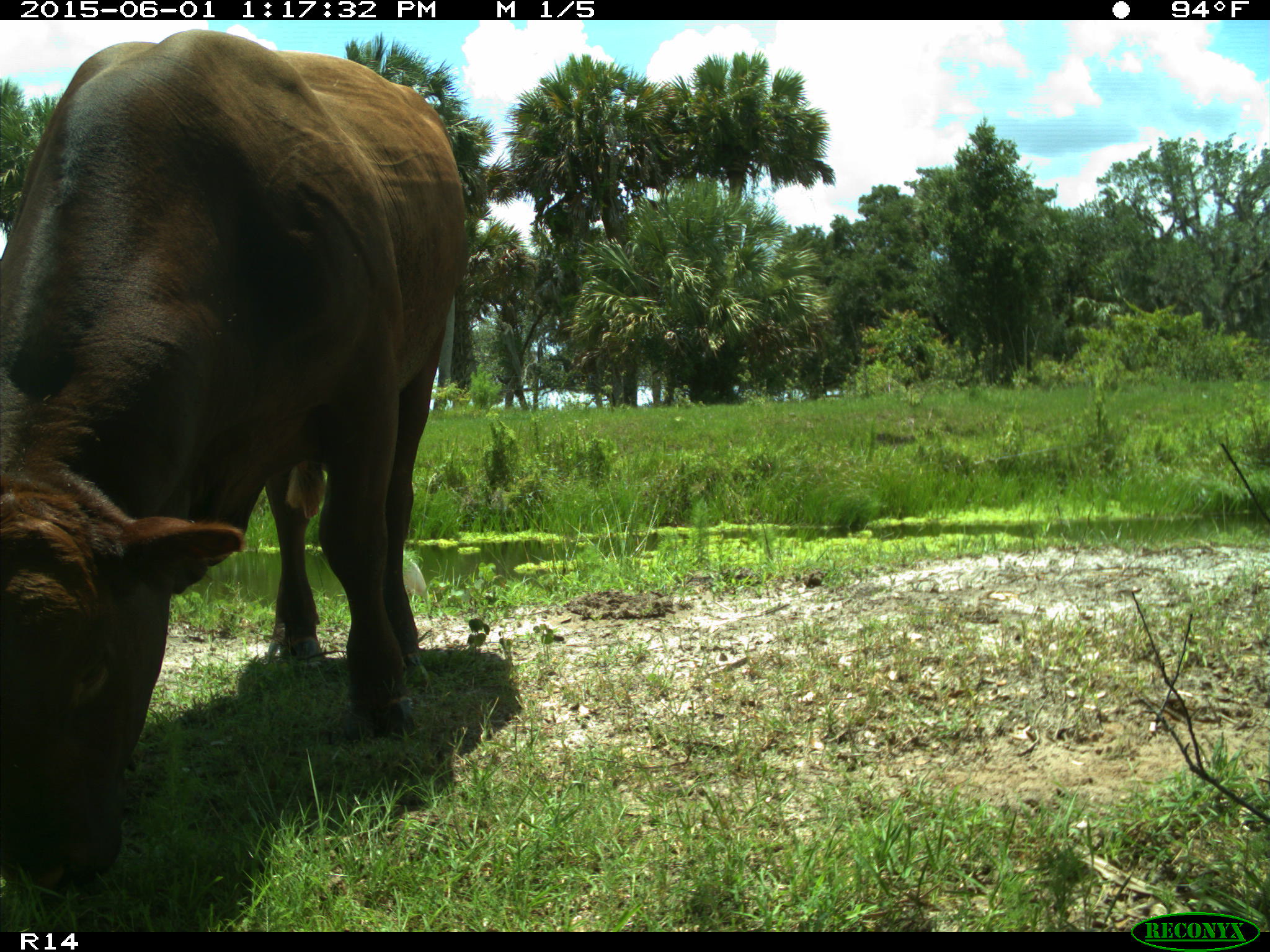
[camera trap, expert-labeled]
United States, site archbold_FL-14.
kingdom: Animalia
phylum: Chordata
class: Mammalia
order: Artiodactyla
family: Bovidae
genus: Bos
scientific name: Bos taurus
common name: domestic cow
Bos taurus (domestic cow).